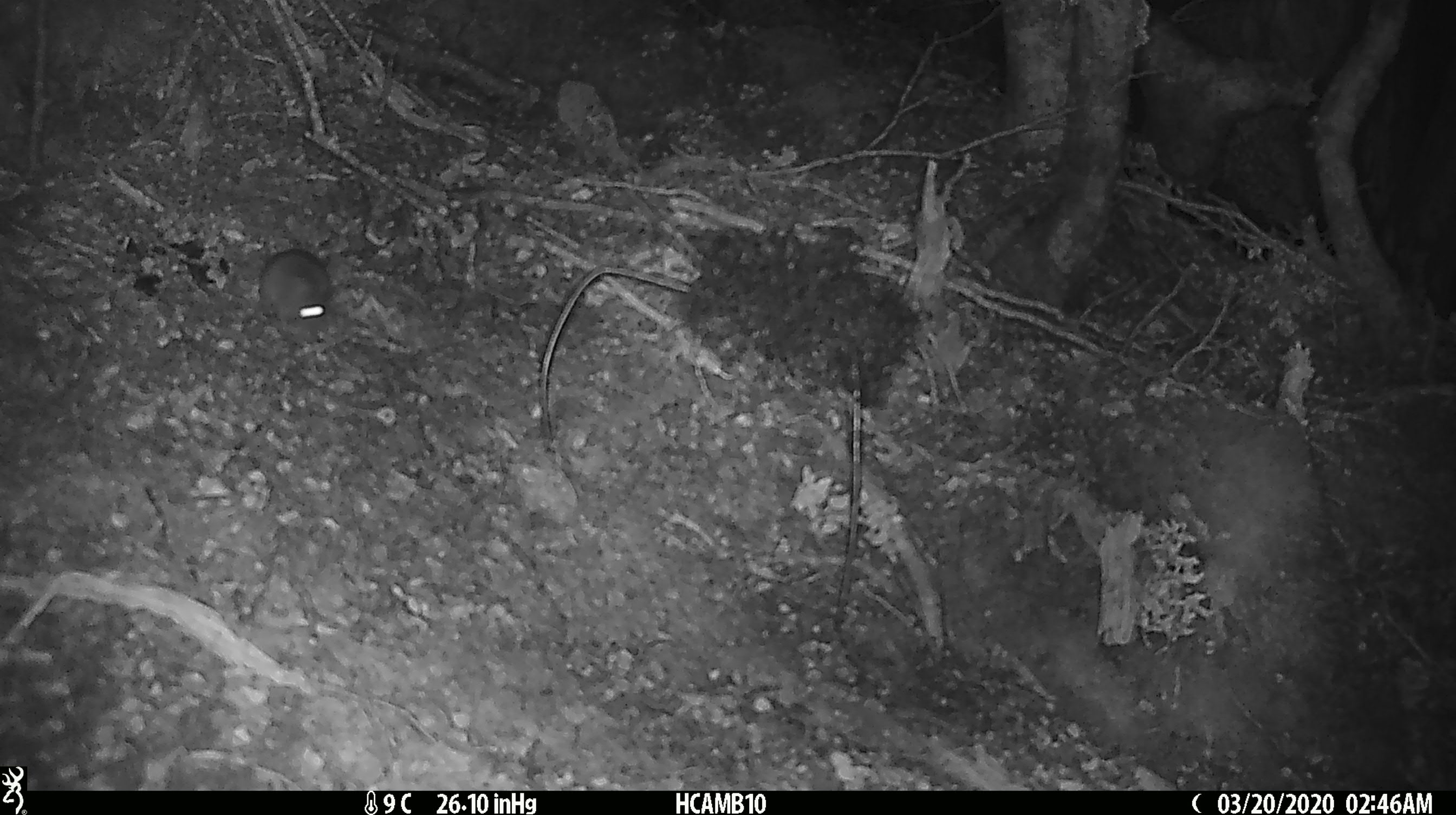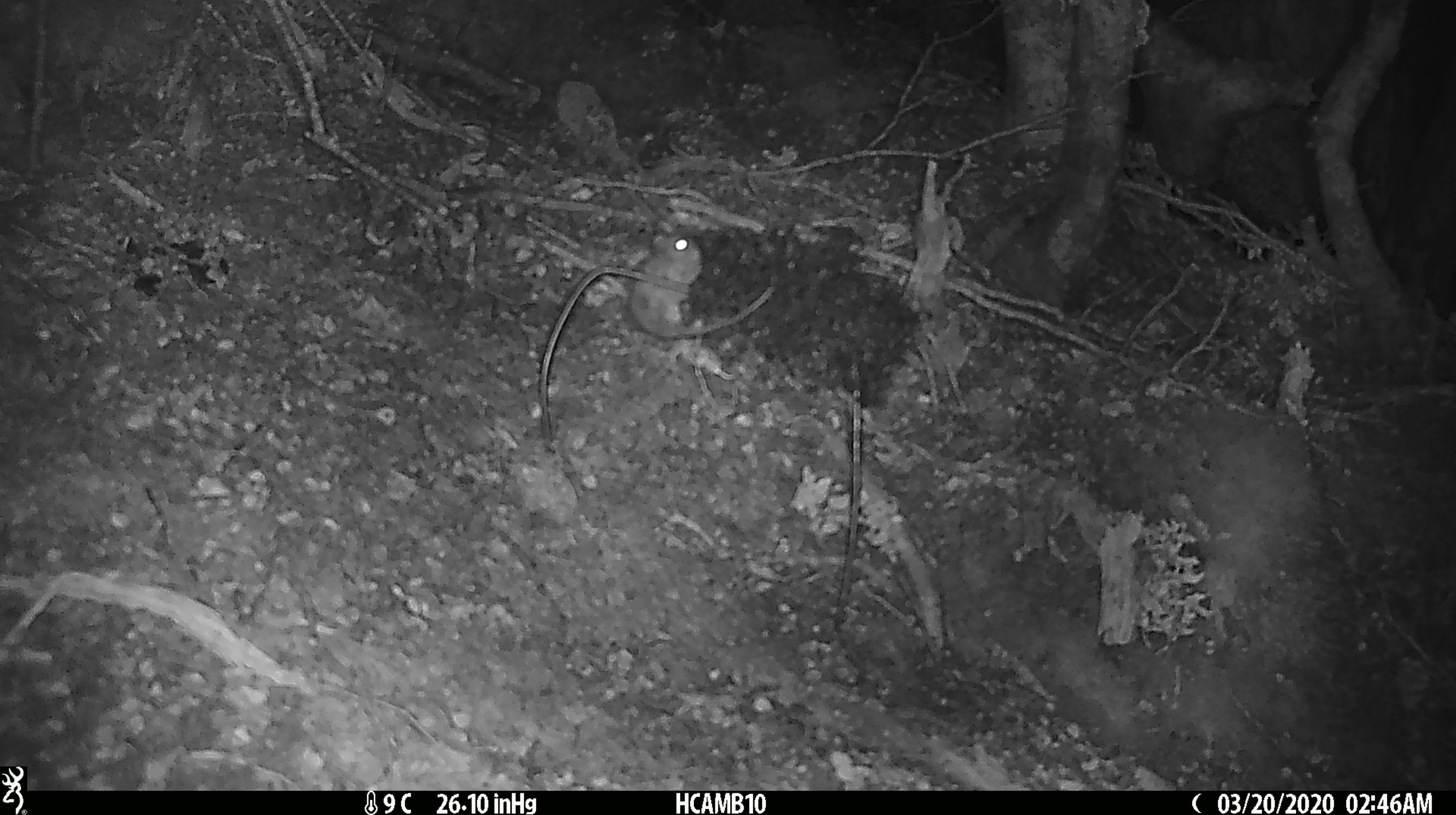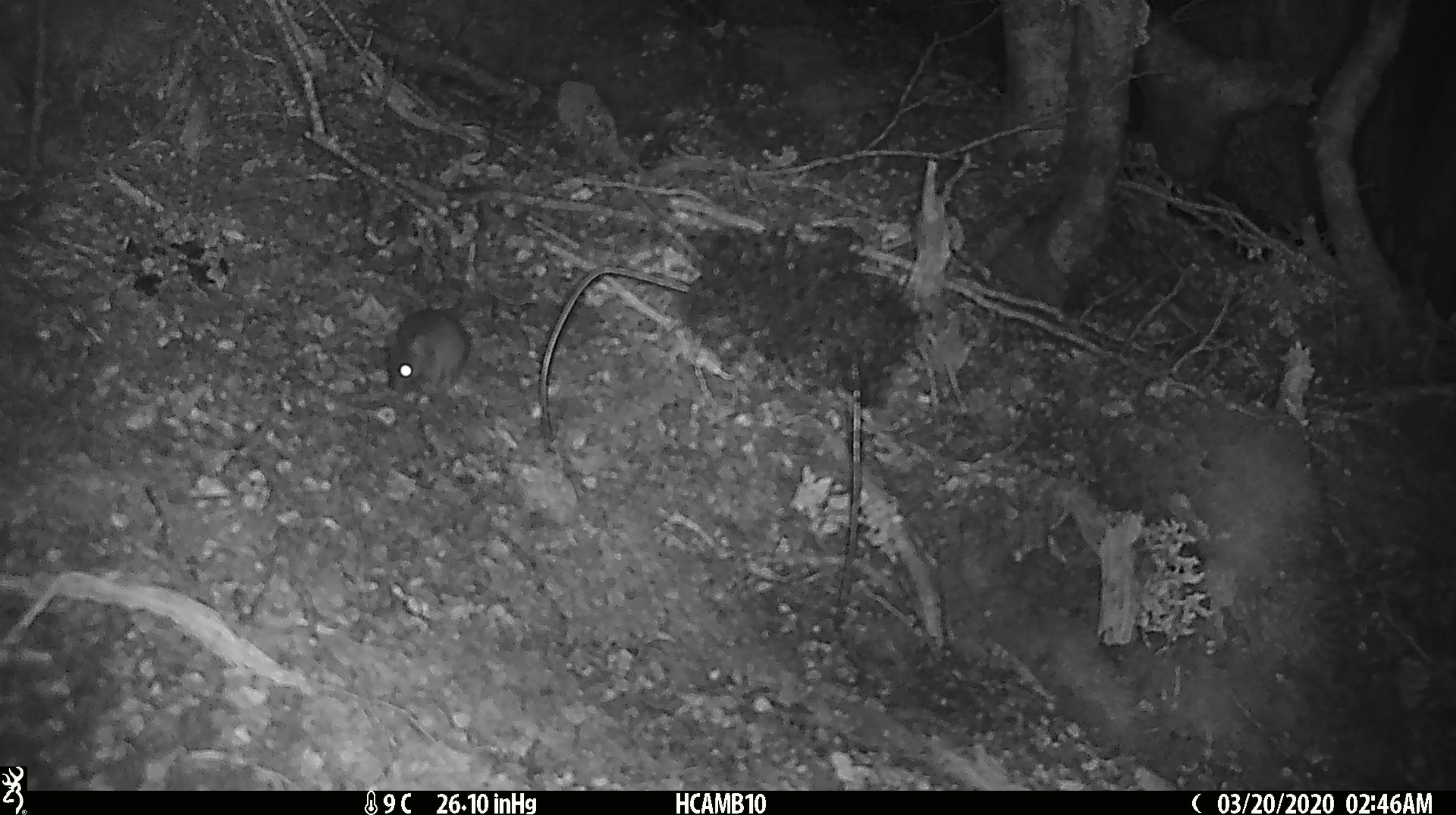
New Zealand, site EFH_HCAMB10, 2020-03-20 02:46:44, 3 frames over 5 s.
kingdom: Animalia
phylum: Chordata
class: Mammalia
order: Rodentia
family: Muridae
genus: Mus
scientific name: Mus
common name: mouse